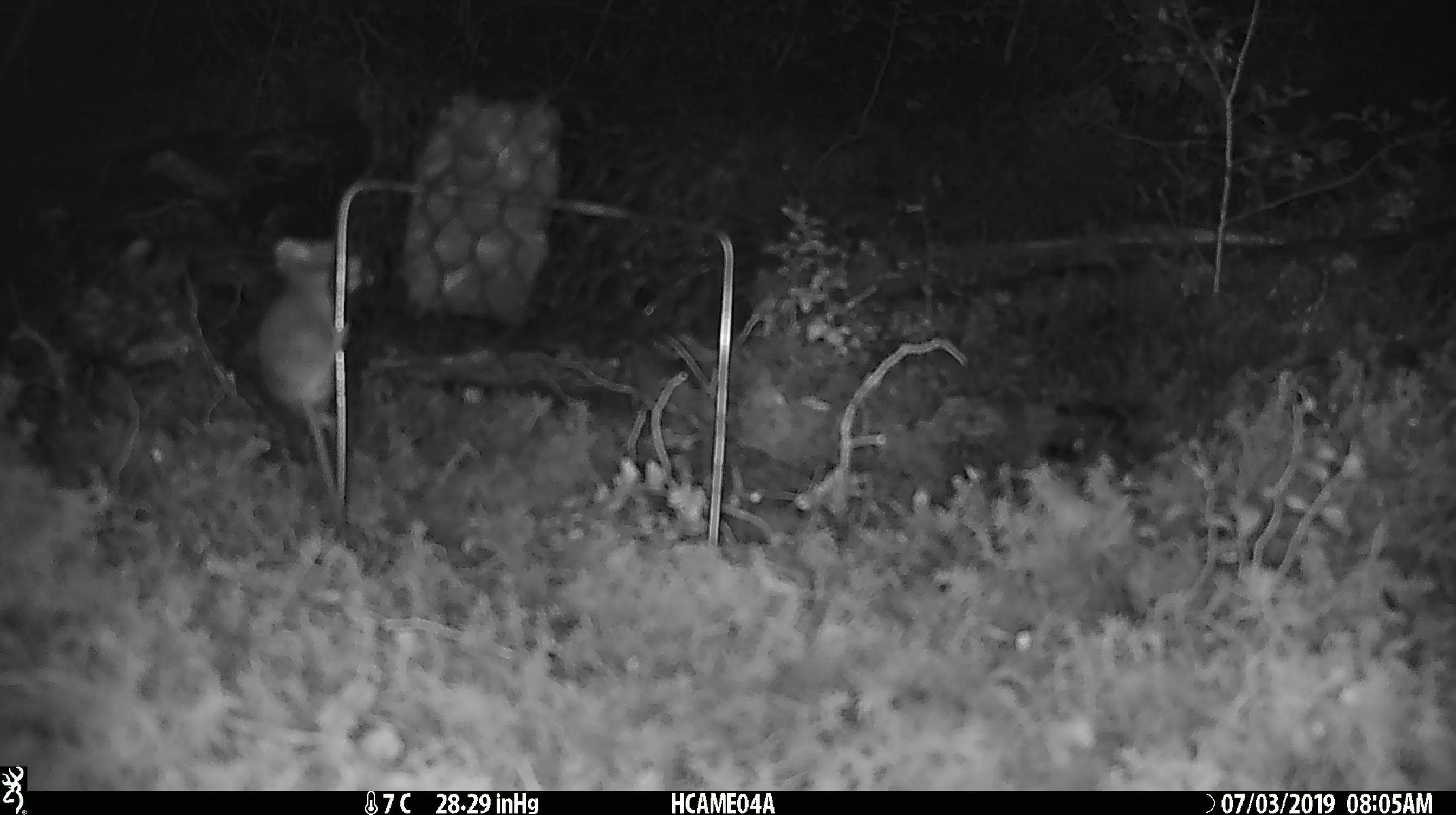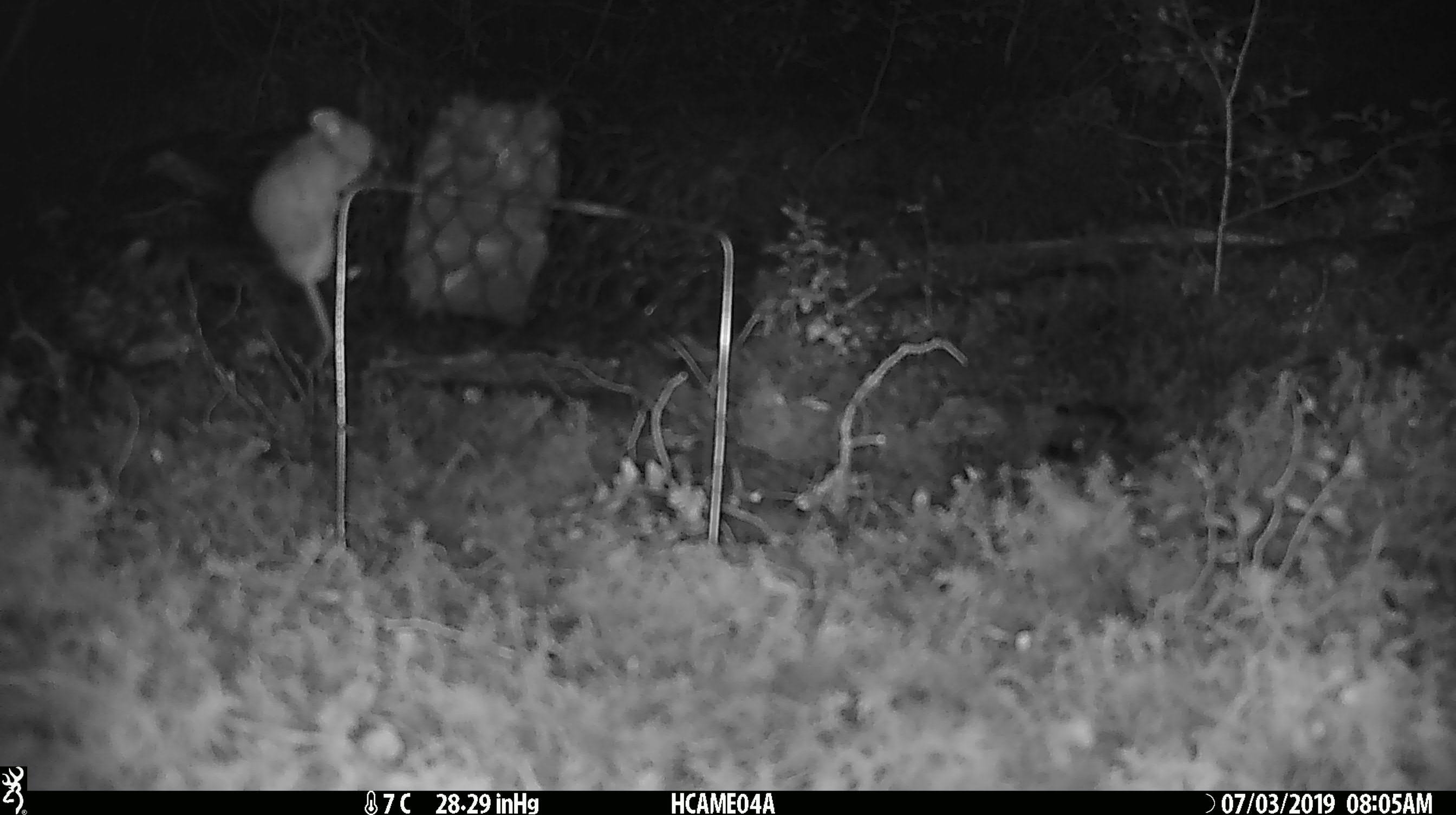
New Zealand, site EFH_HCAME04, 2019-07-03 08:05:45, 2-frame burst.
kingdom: Animalia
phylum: Chordata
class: Mammalia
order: Rodentia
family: Muridae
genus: Mus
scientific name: Mus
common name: mouse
Mouse (Mus).